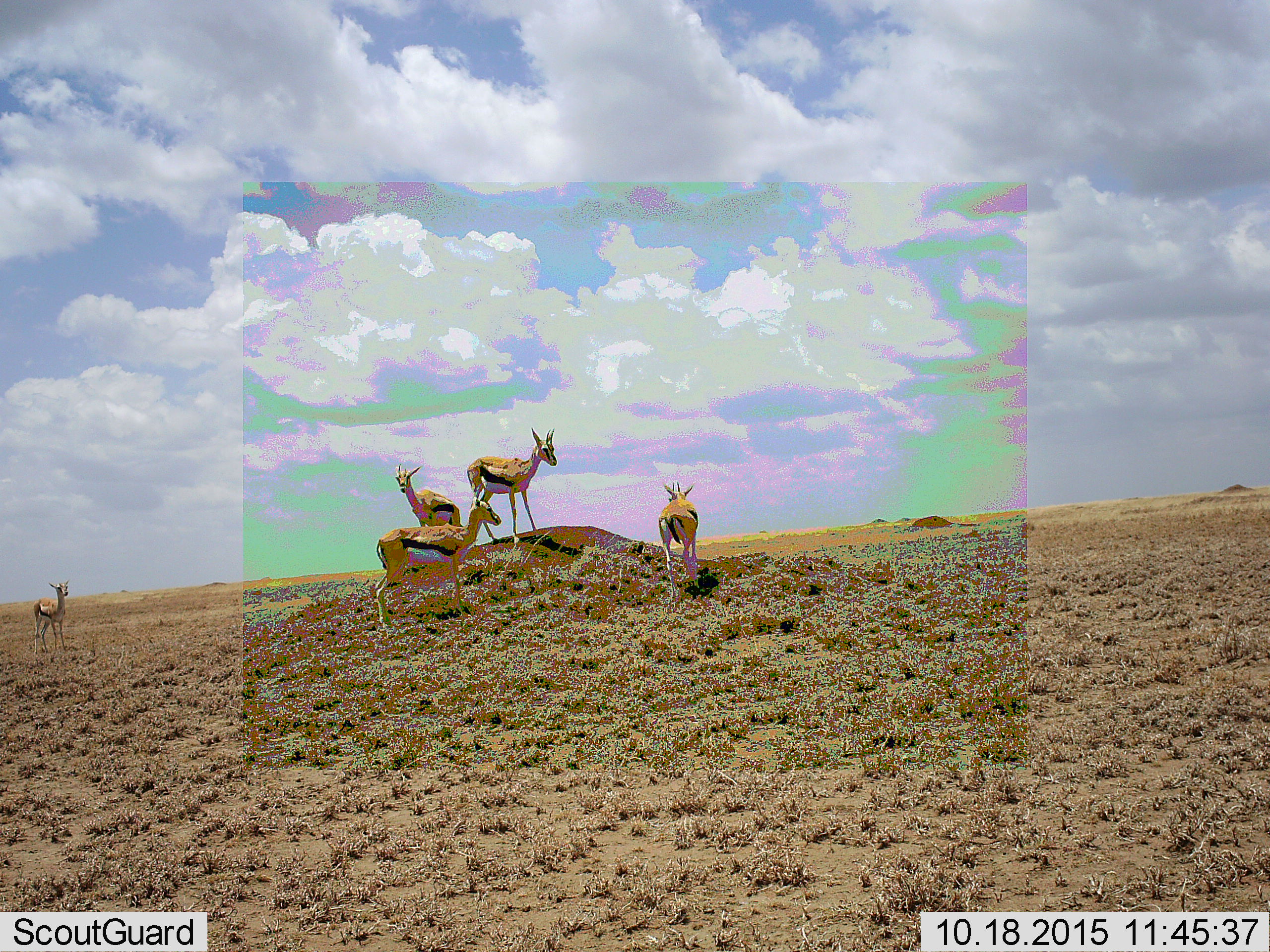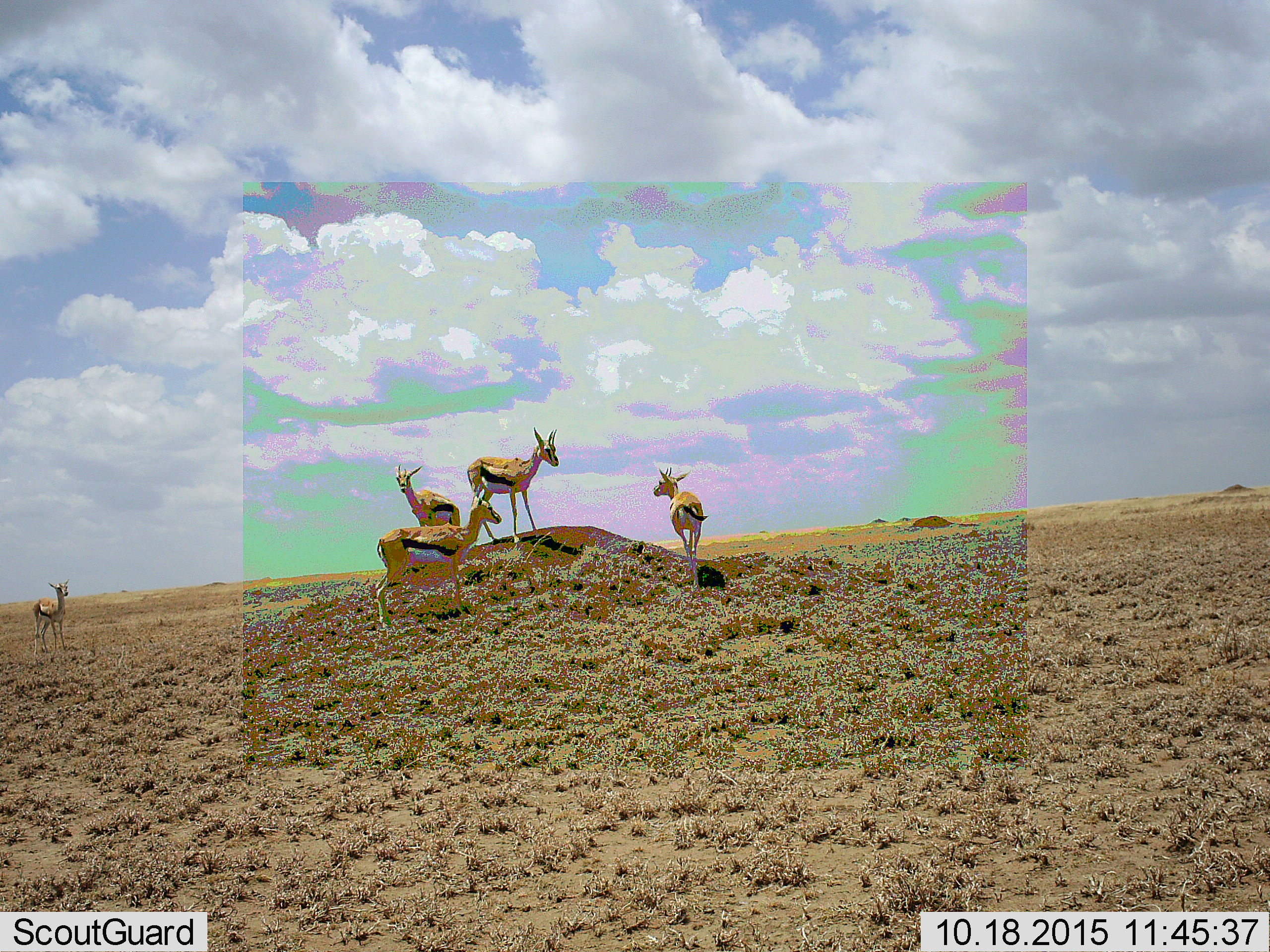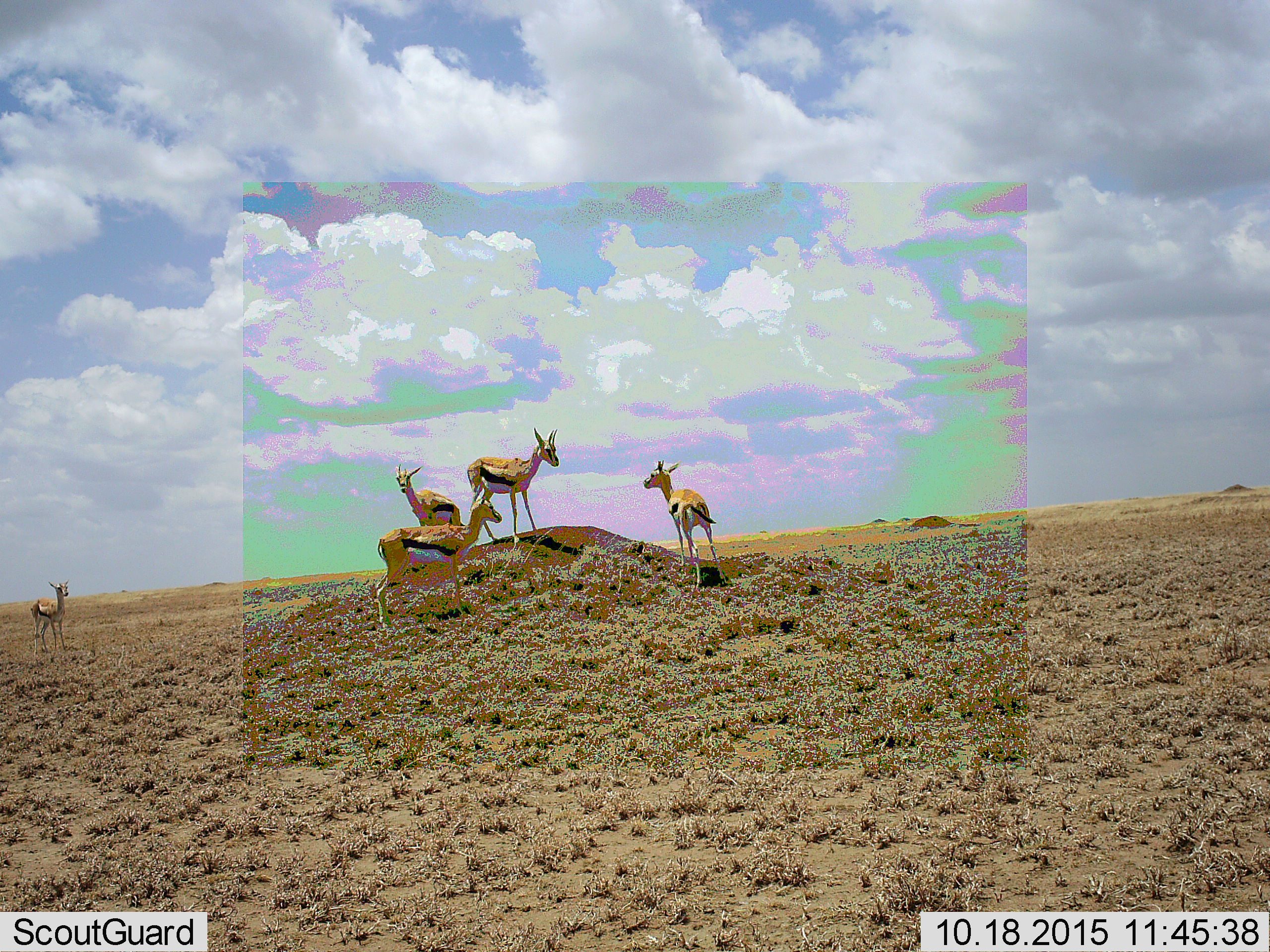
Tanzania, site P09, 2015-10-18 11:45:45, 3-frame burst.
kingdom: Animalia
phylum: Chordata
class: Mammalia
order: Artiodactyla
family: Bovidae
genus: Eudorcas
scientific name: Eudorcas thomsonii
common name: thomson's gazelle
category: gazellethomsons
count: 5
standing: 89%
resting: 0%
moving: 44%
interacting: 11%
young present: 0%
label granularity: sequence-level